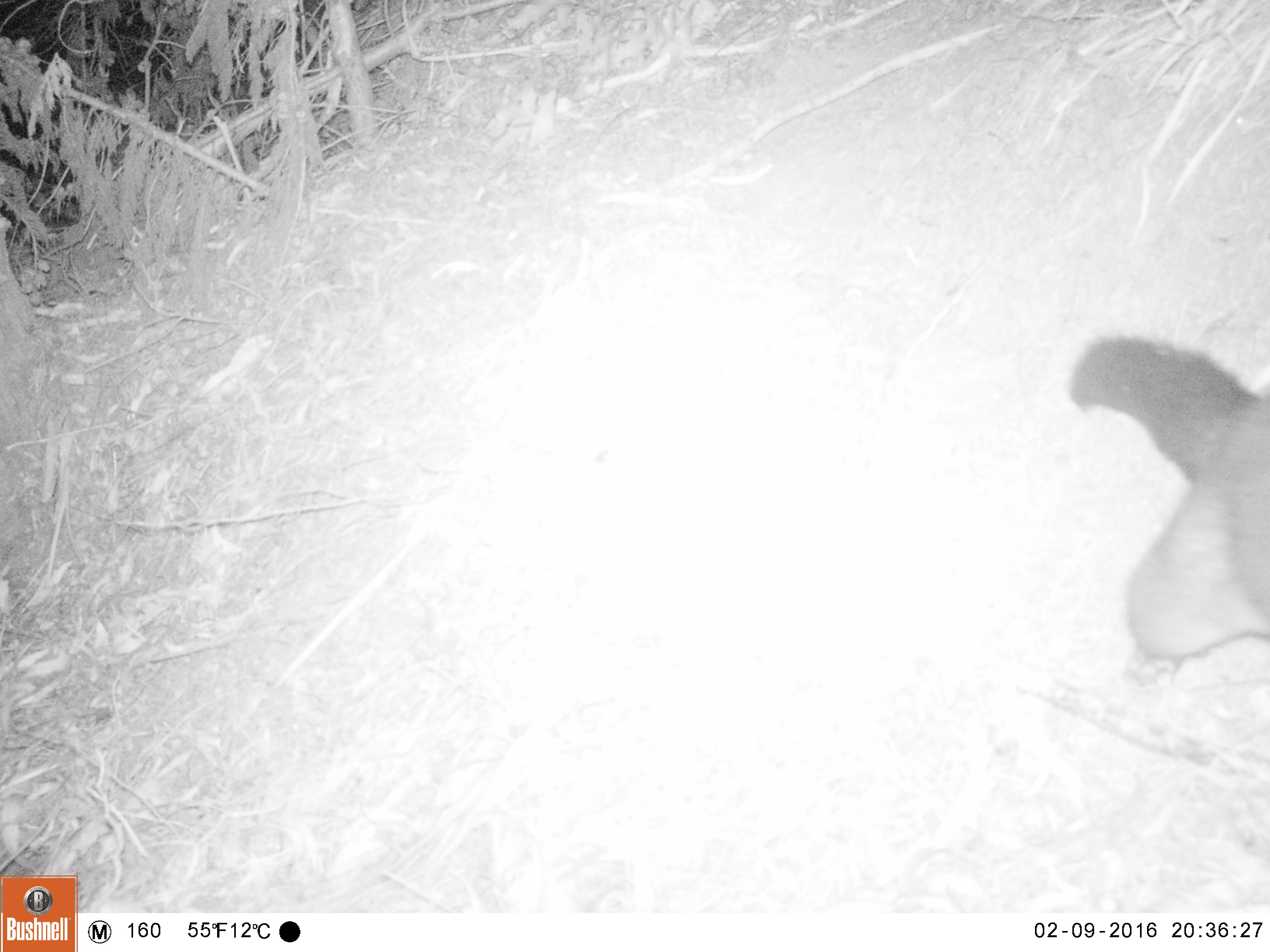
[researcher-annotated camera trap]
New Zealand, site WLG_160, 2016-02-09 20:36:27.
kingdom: Animalia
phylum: Chordata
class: Mammalia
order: Diprotodontia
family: Phalangeridae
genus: Trichosurus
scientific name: Trichosurus vulpecula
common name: common brushtail possum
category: possum